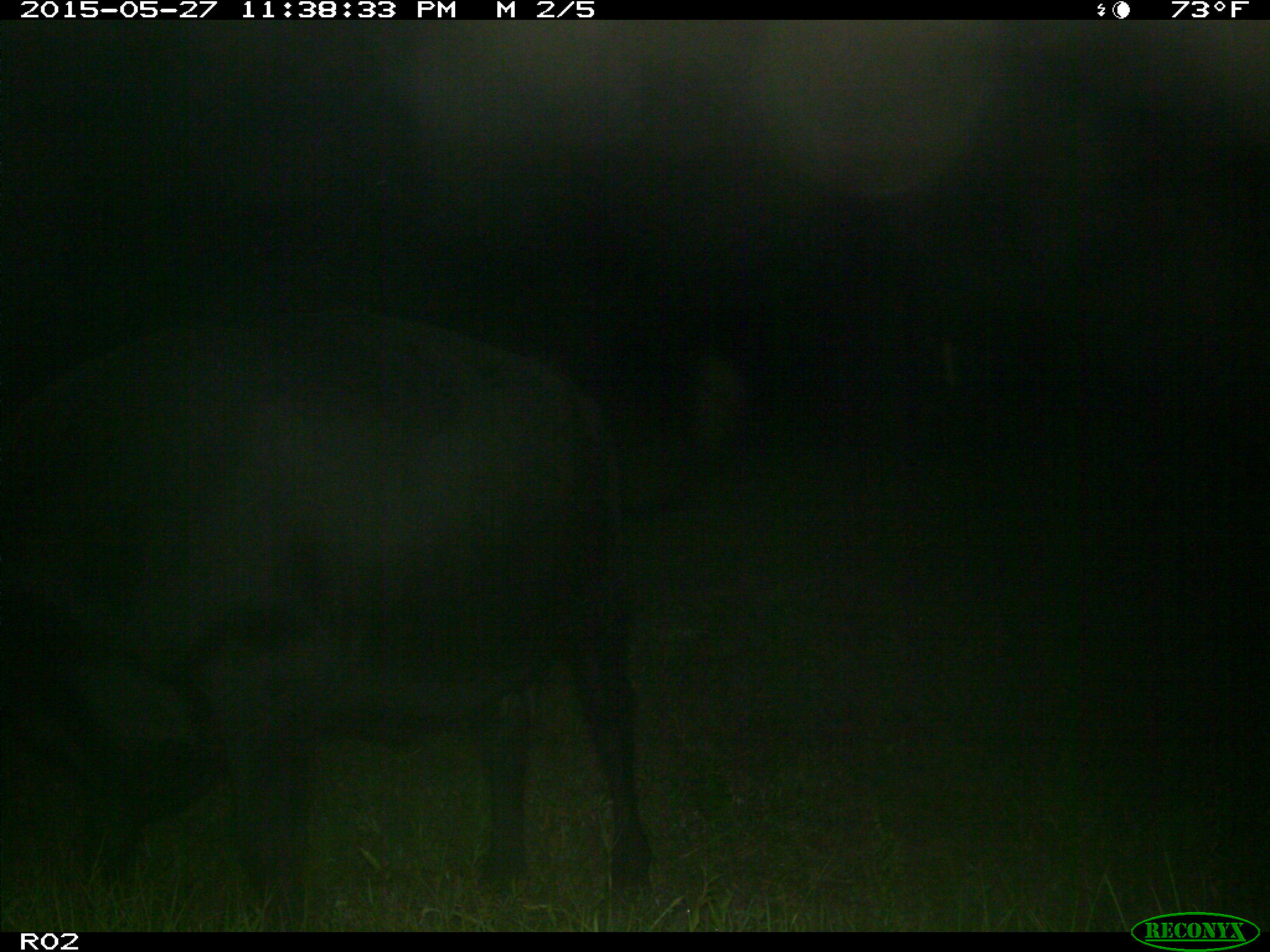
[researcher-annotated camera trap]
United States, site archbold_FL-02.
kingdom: Animalia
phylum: Chordata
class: Mammalia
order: Artiodactyla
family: Bovidae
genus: Bos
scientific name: Bos taurus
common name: domestic cow